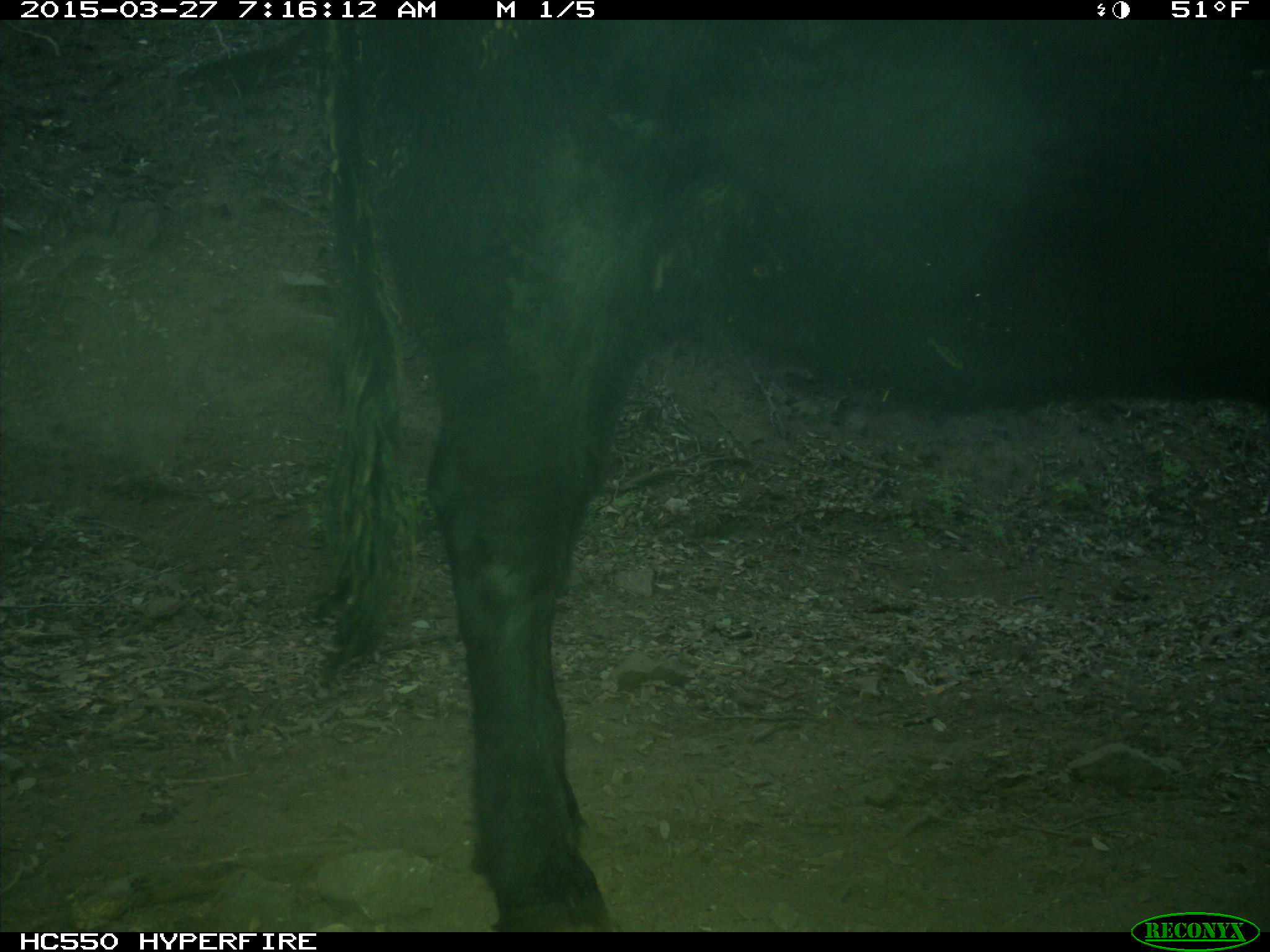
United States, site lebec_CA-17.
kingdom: Animalia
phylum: Chordata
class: Mammalia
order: Artiodactyla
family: Bovidae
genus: Bos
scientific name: Bos taurus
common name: domestic cow